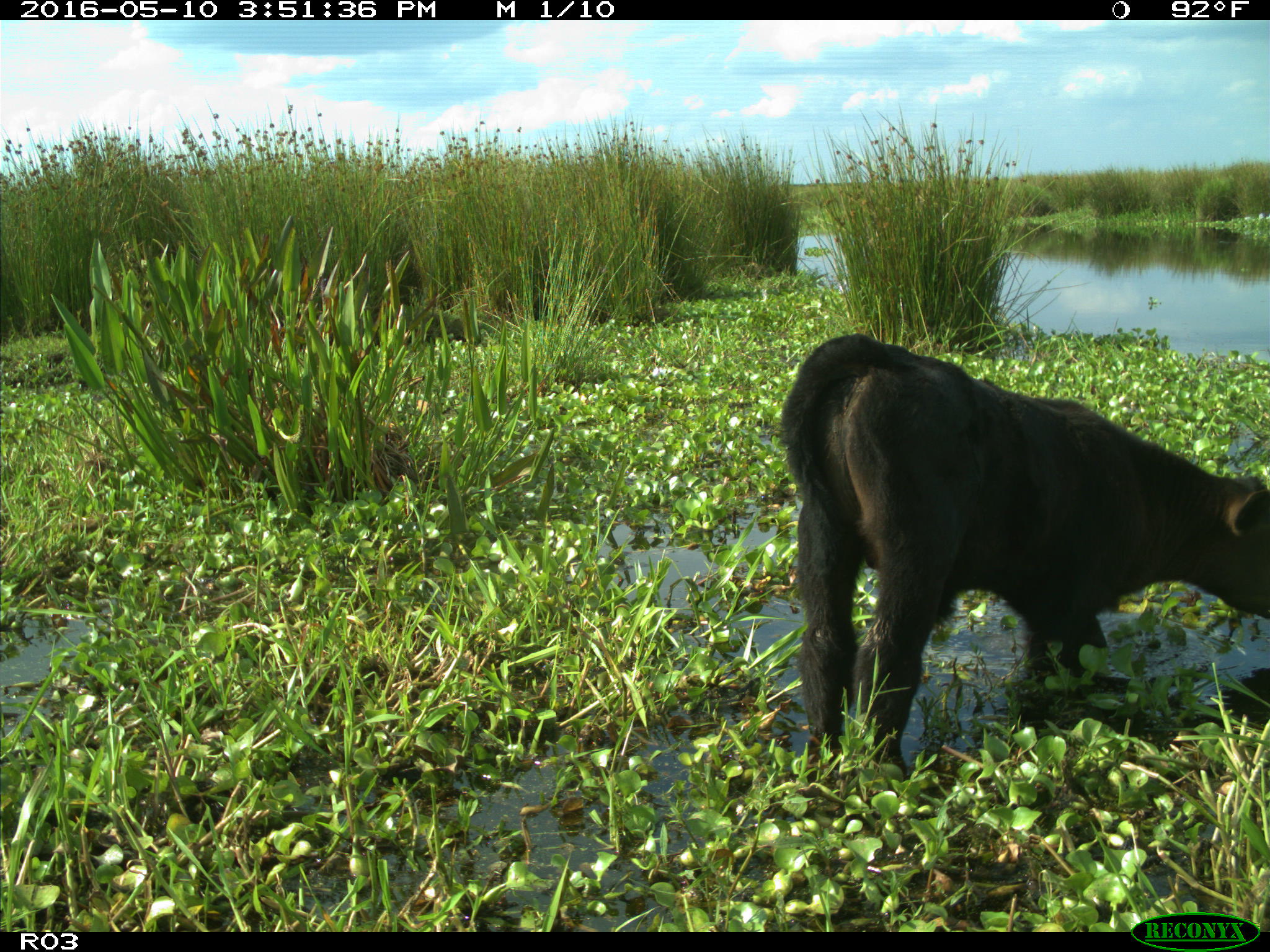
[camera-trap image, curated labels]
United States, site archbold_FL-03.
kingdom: Animalia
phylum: Chordata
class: Mammalia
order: Artiodactyla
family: Bovidae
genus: Bos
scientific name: Bos taurus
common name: domestic cow